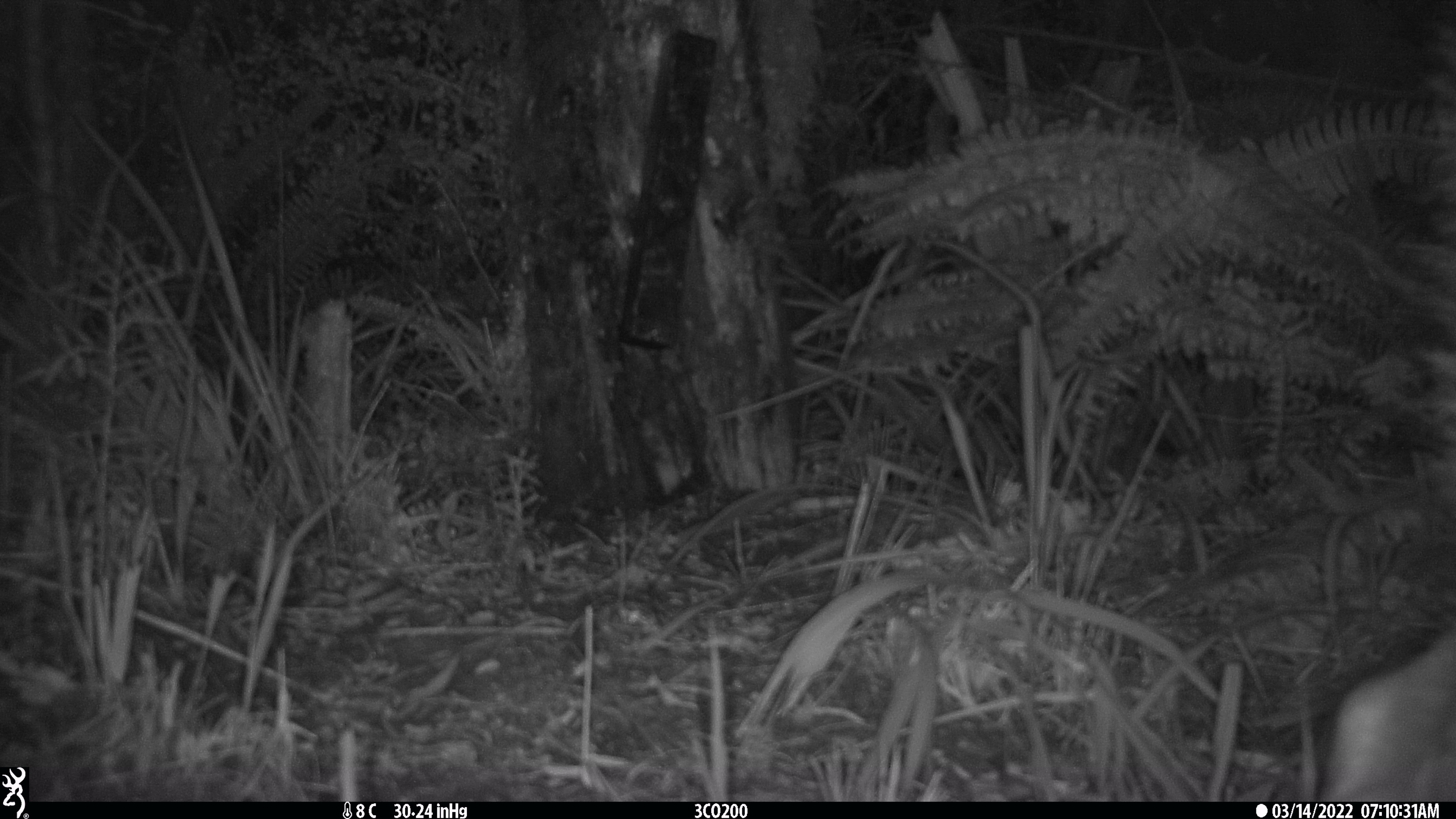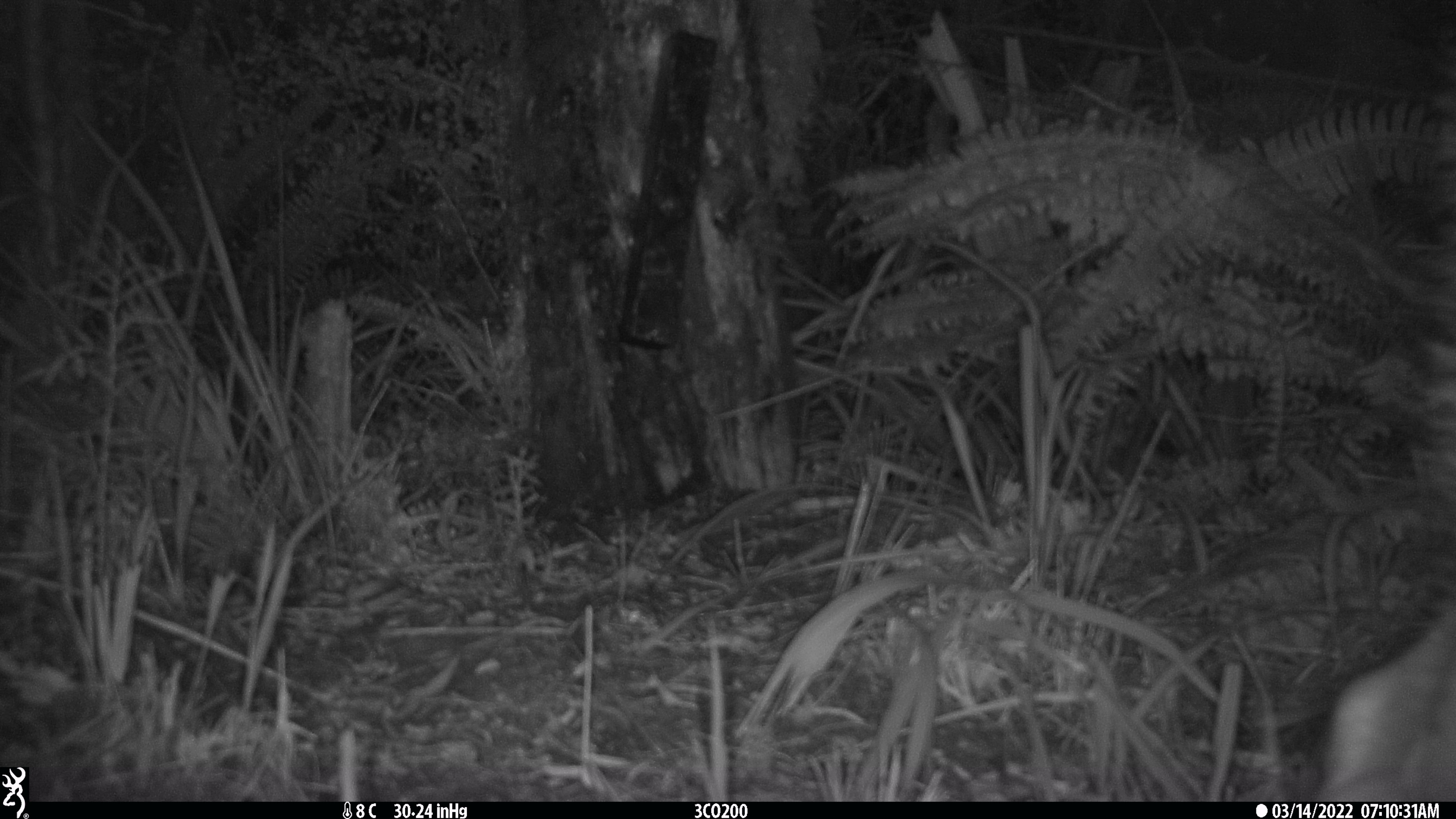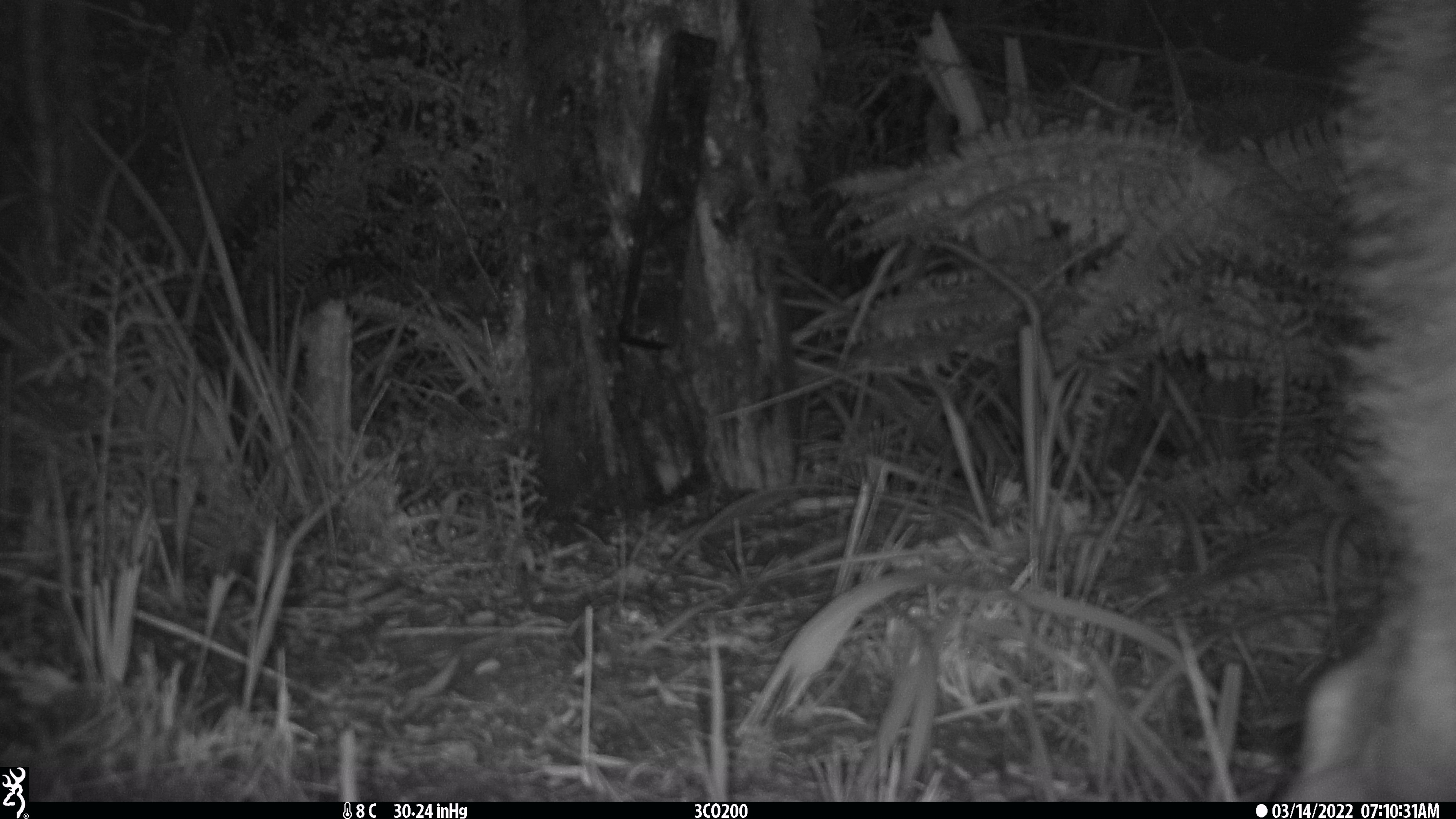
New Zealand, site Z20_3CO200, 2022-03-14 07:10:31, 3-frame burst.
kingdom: Animalia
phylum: Chordata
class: Mammalia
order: Artiodactyla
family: Cervidae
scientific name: Cervidae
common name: deer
Deer (Cervidae).